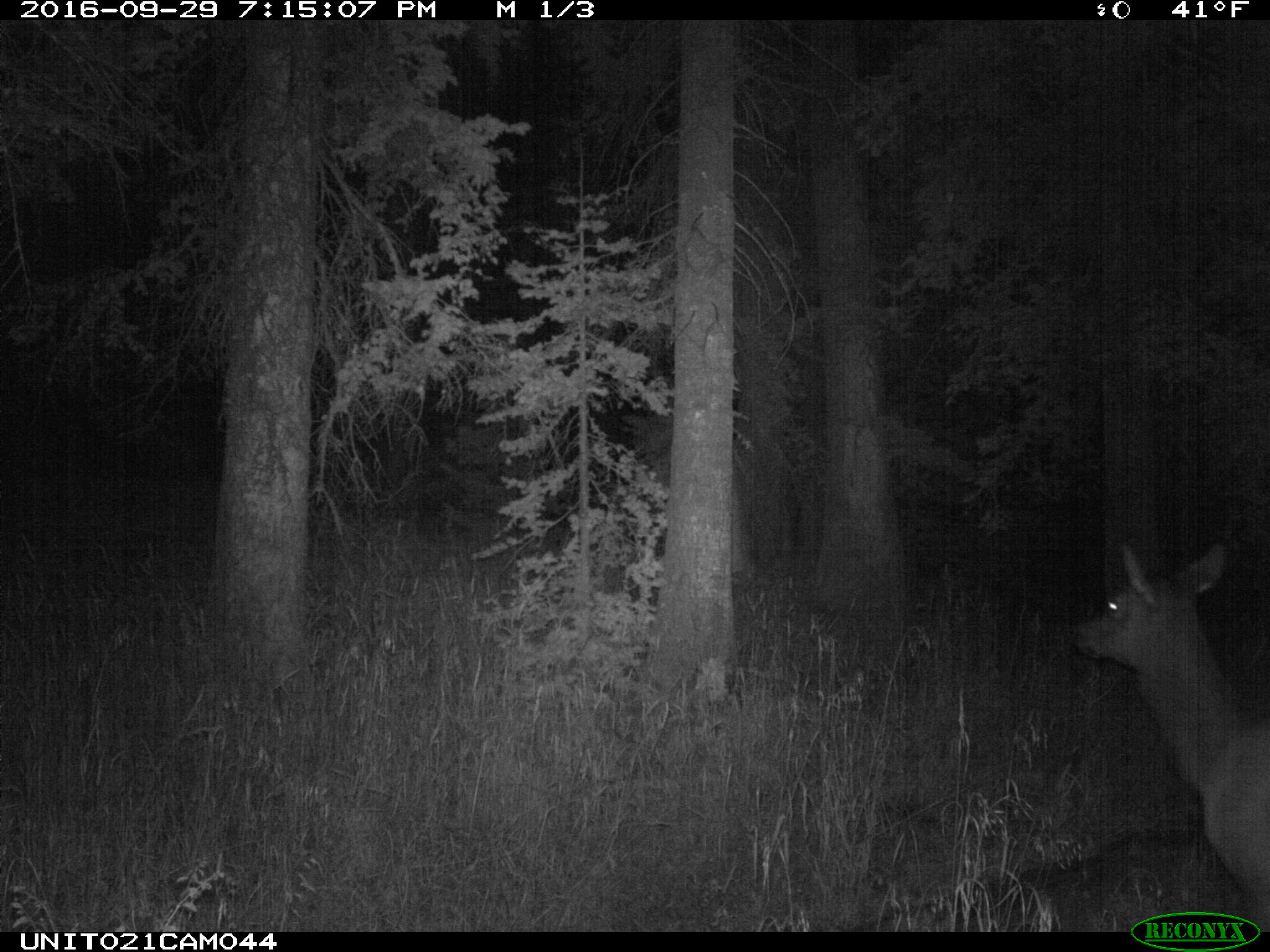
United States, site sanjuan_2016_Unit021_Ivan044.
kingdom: Animalia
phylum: Chordata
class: Mammalia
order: Artiodactyla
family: Cervidae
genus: Cervus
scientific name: Cervus elaphus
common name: red deer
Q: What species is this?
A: Cervus elaphus (red deer).